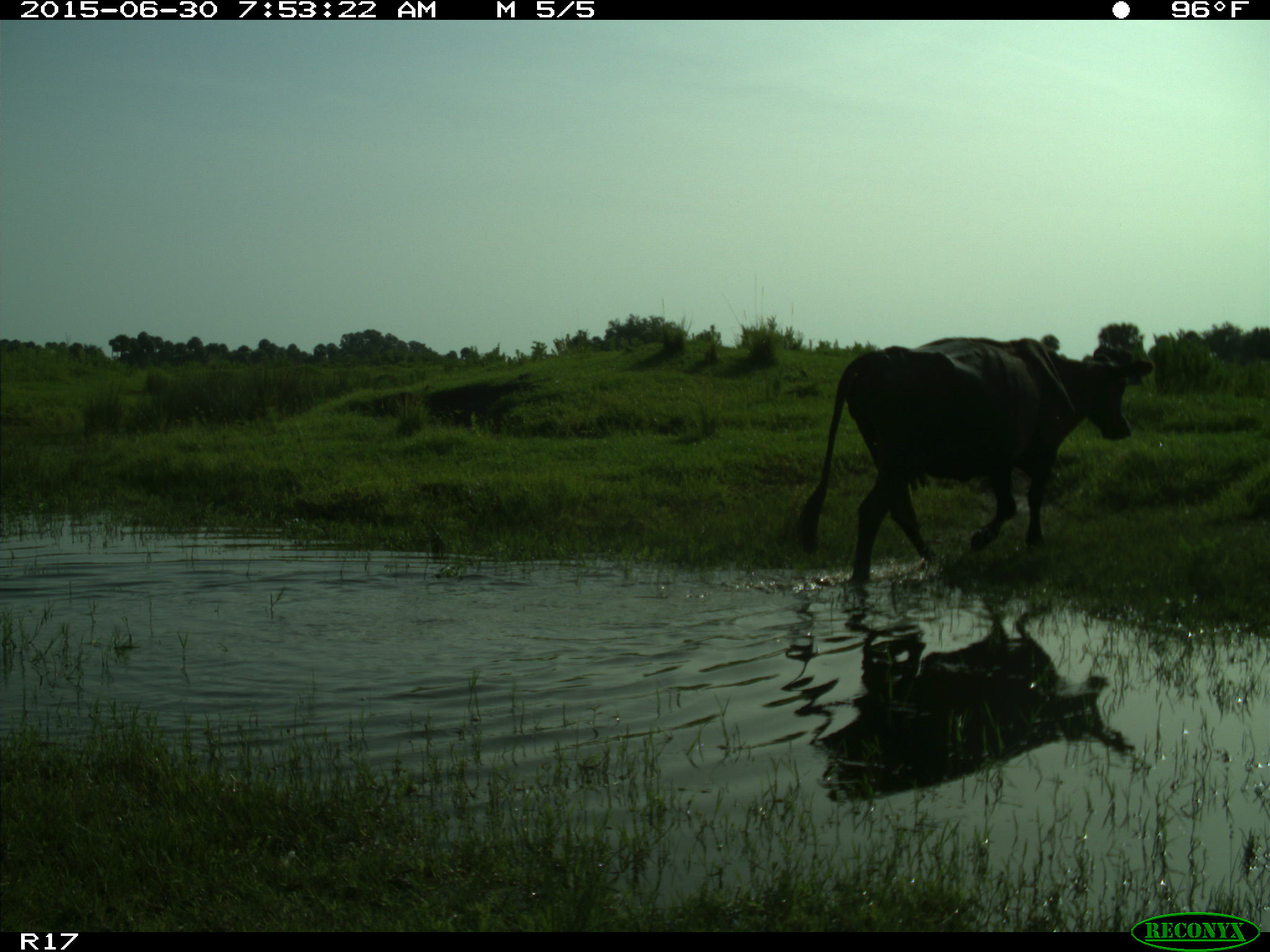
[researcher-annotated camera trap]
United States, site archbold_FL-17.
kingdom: Animalia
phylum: Chordata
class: Mammalia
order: Artiodactyla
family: Bovidae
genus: Bos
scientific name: Bos taurus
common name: domestic cow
Bos taurus (domestic cow).